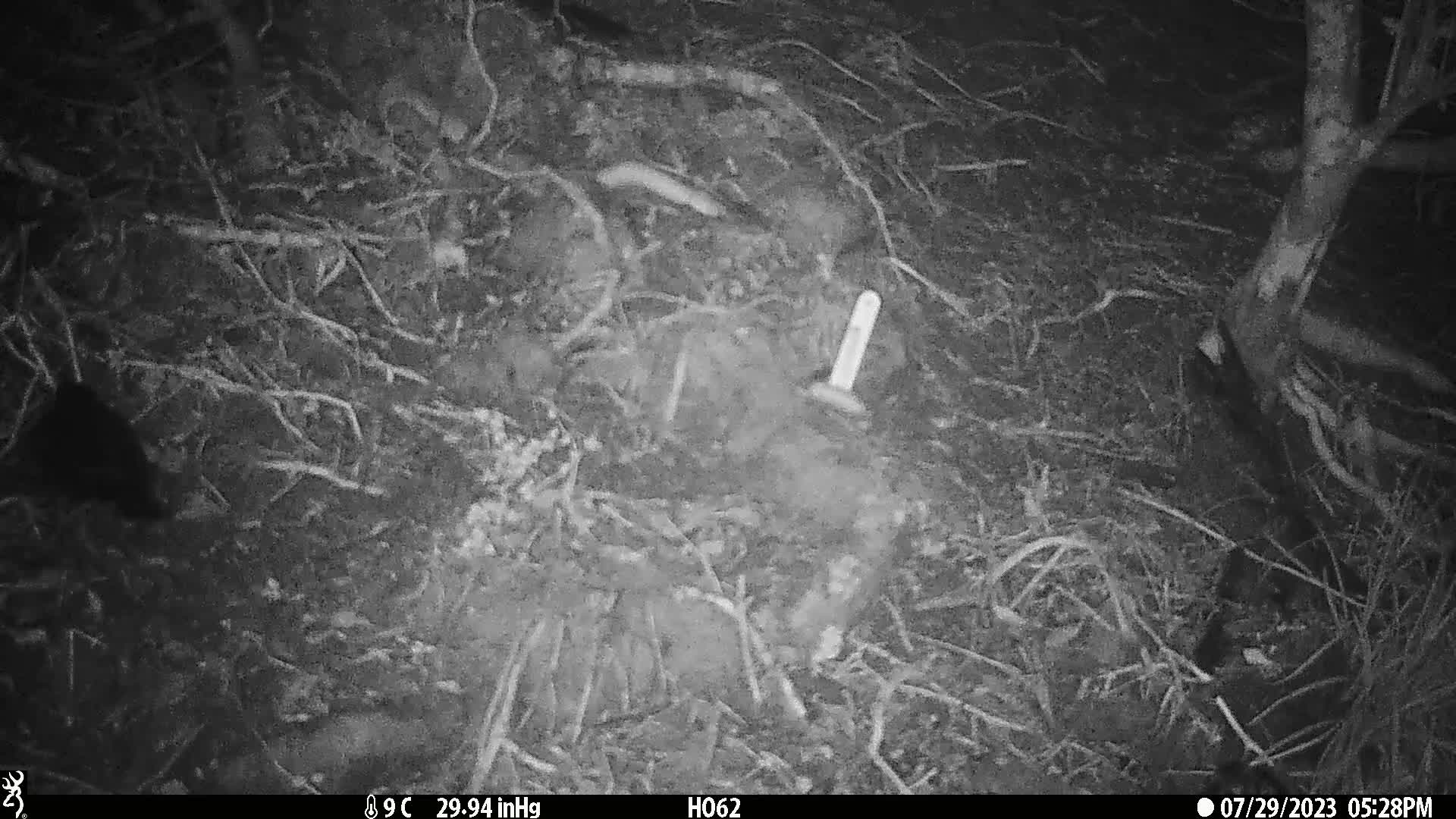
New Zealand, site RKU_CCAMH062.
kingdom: Animalia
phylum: Chordata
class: Aves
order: Passeriformes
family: Turdidae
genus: Turdus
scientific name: Turdus merula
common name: eurasian blackbird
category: blackbird